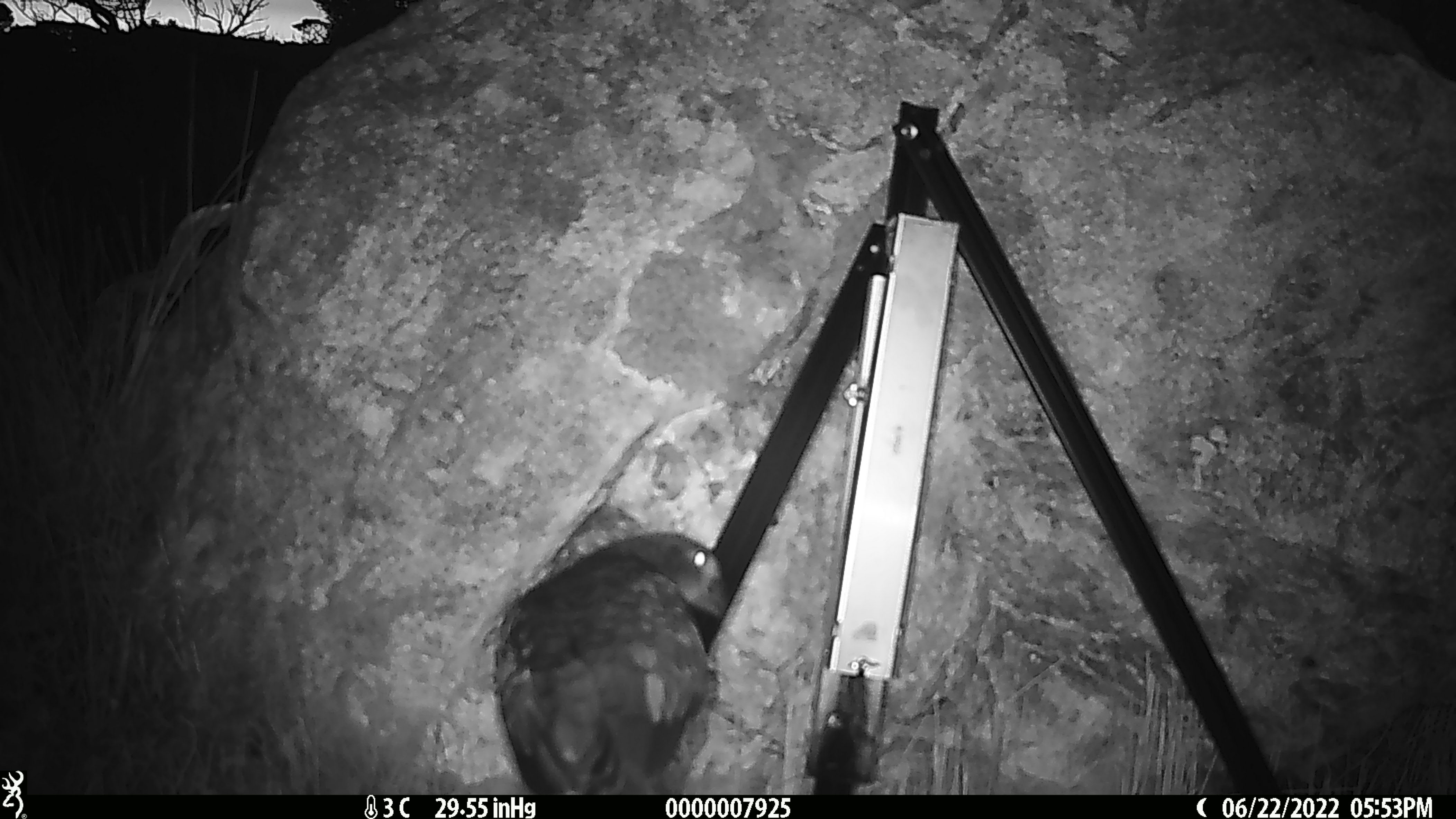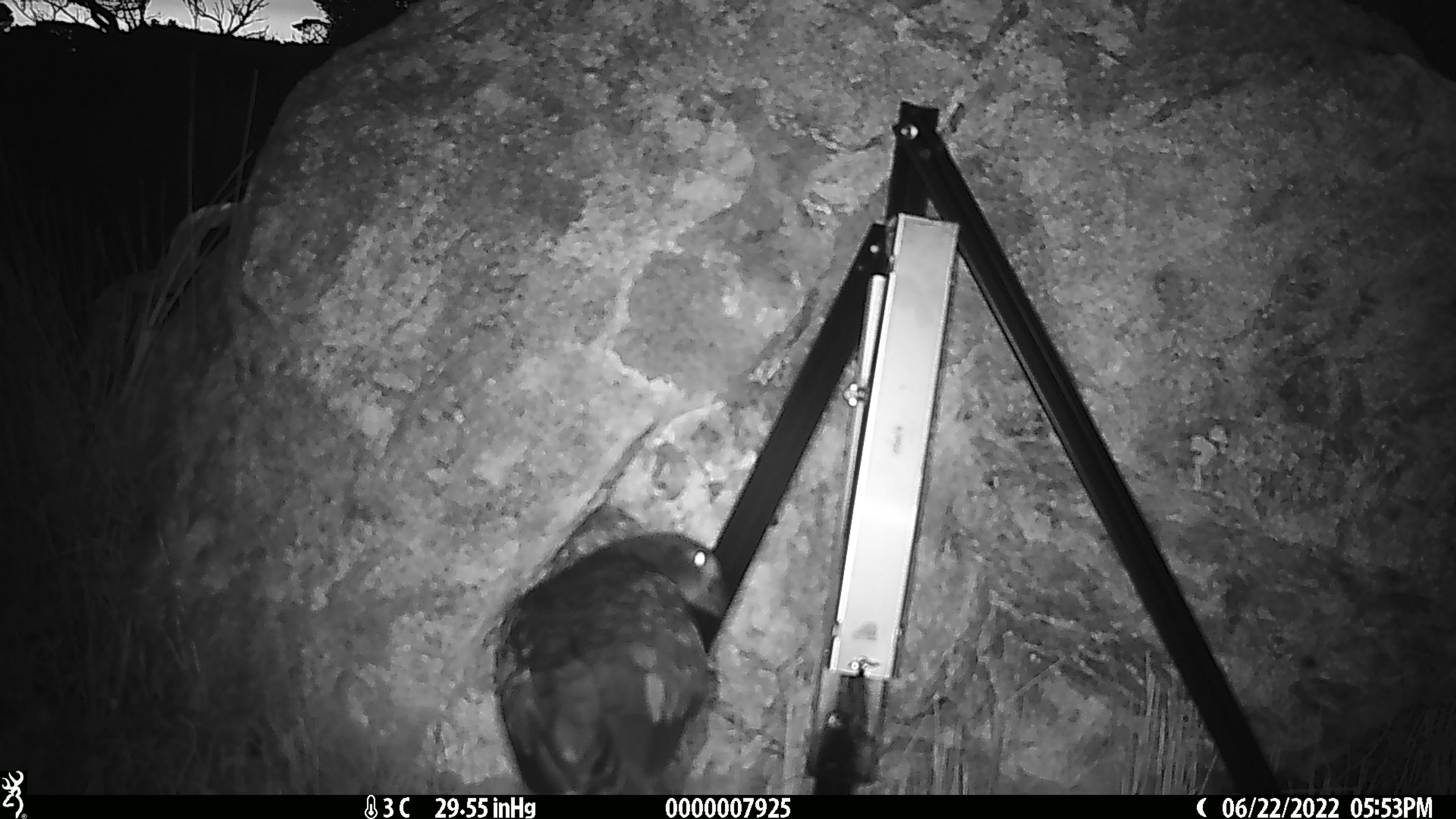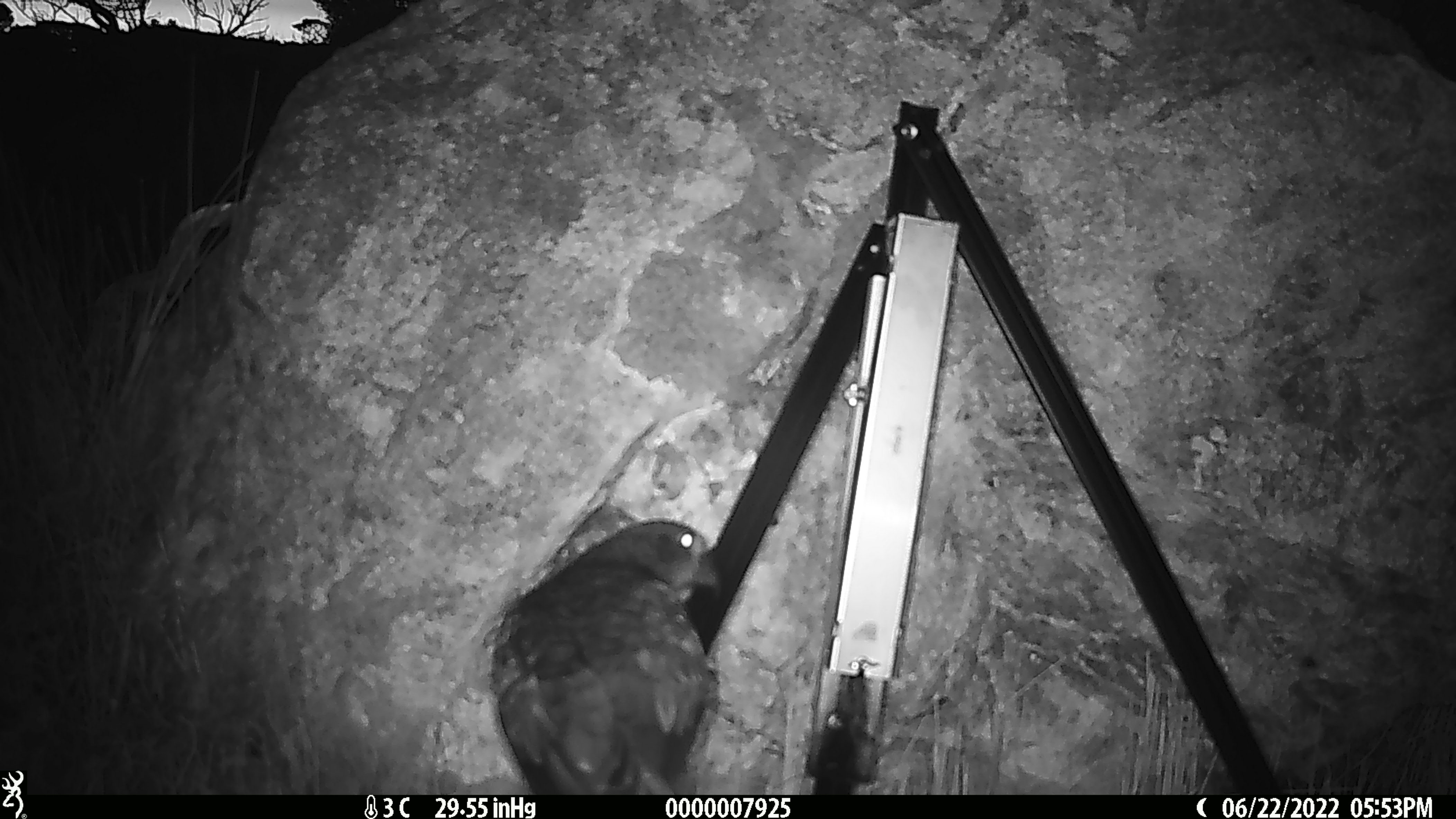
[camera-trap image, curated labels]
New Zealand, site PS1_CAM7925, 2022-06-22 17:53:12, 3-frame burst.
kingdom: Animalia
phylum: Chordata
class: Aves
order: Psittaciformes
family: Strigopidae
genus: Nestor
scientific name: Nestor notabilis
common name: kea